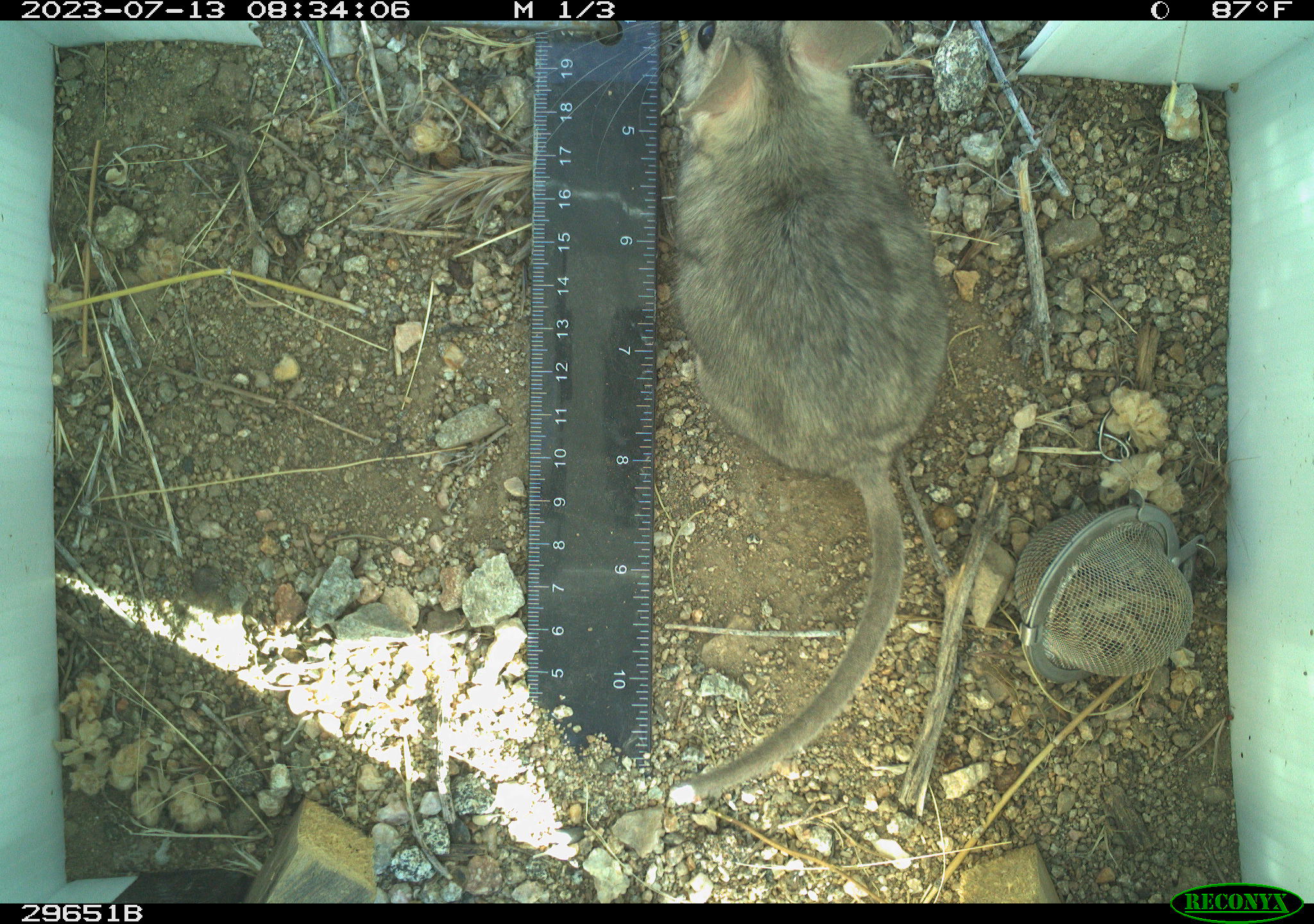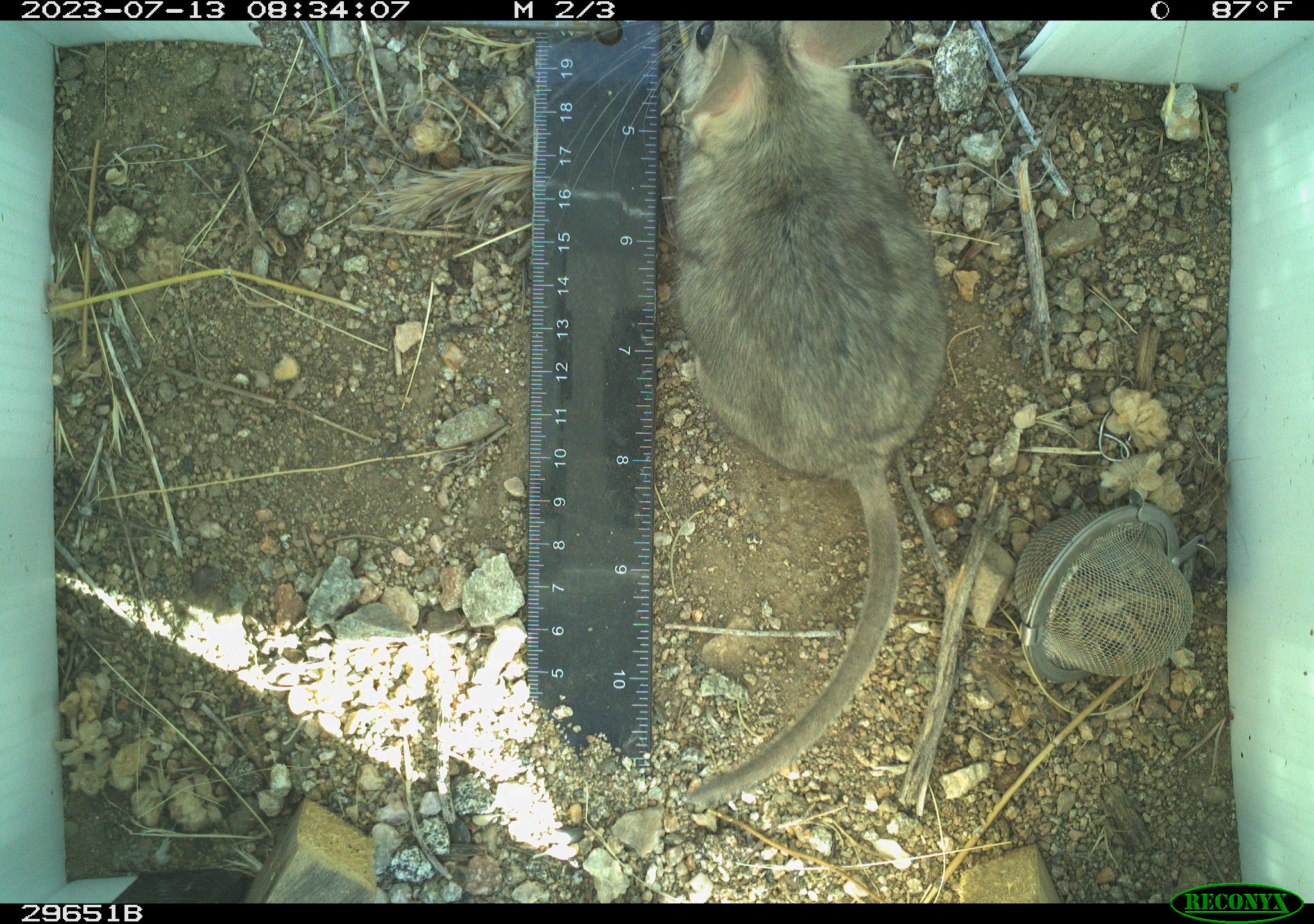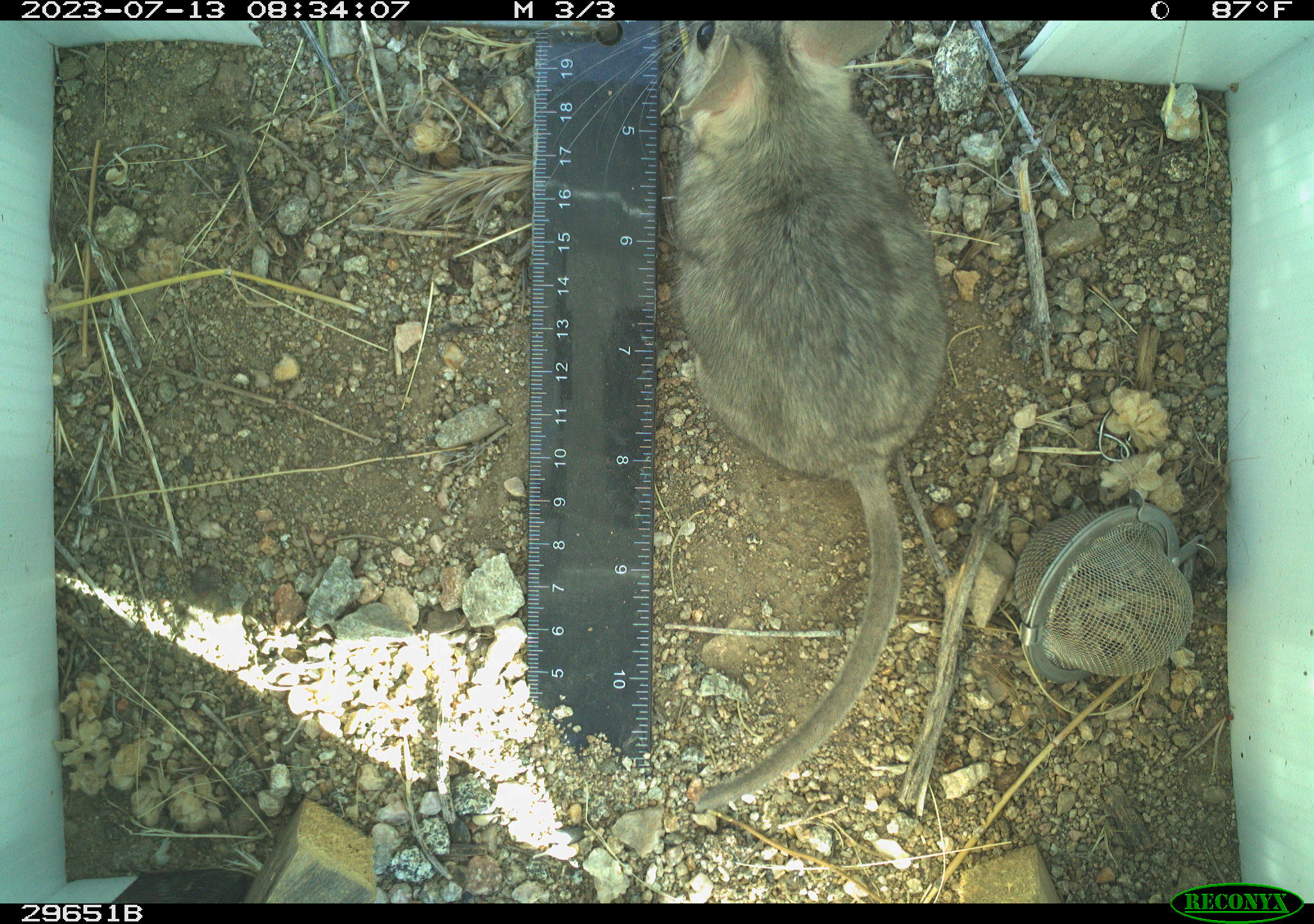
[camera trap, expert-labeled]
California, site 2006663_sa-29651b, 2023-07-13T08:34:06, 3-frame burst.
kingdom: Animalia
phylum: Chordata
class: Mammalia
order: Rodentia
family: Cricetidae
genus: Neotoma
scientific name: Neotoma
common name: pack rat or woodrat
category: neotoma species